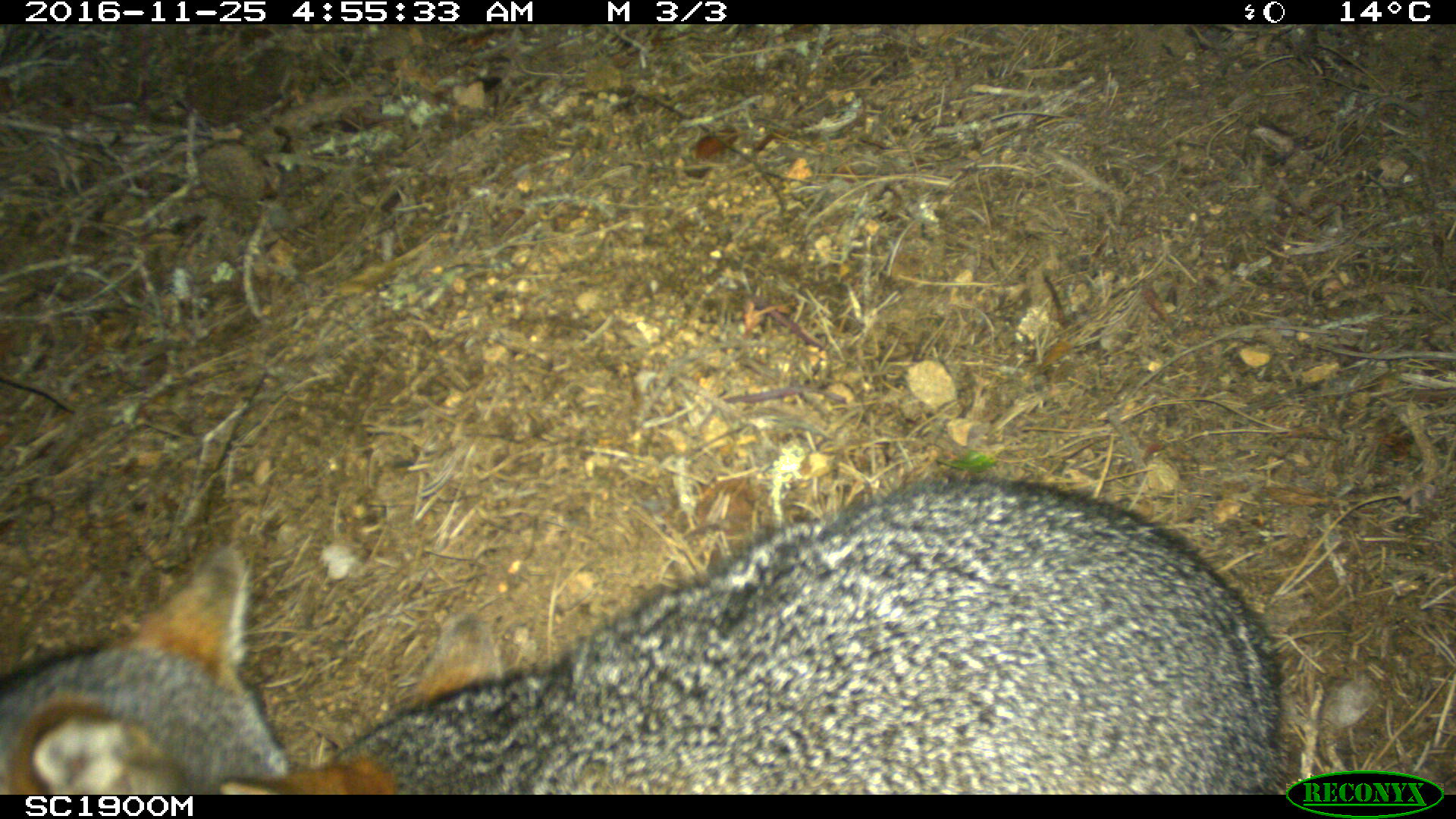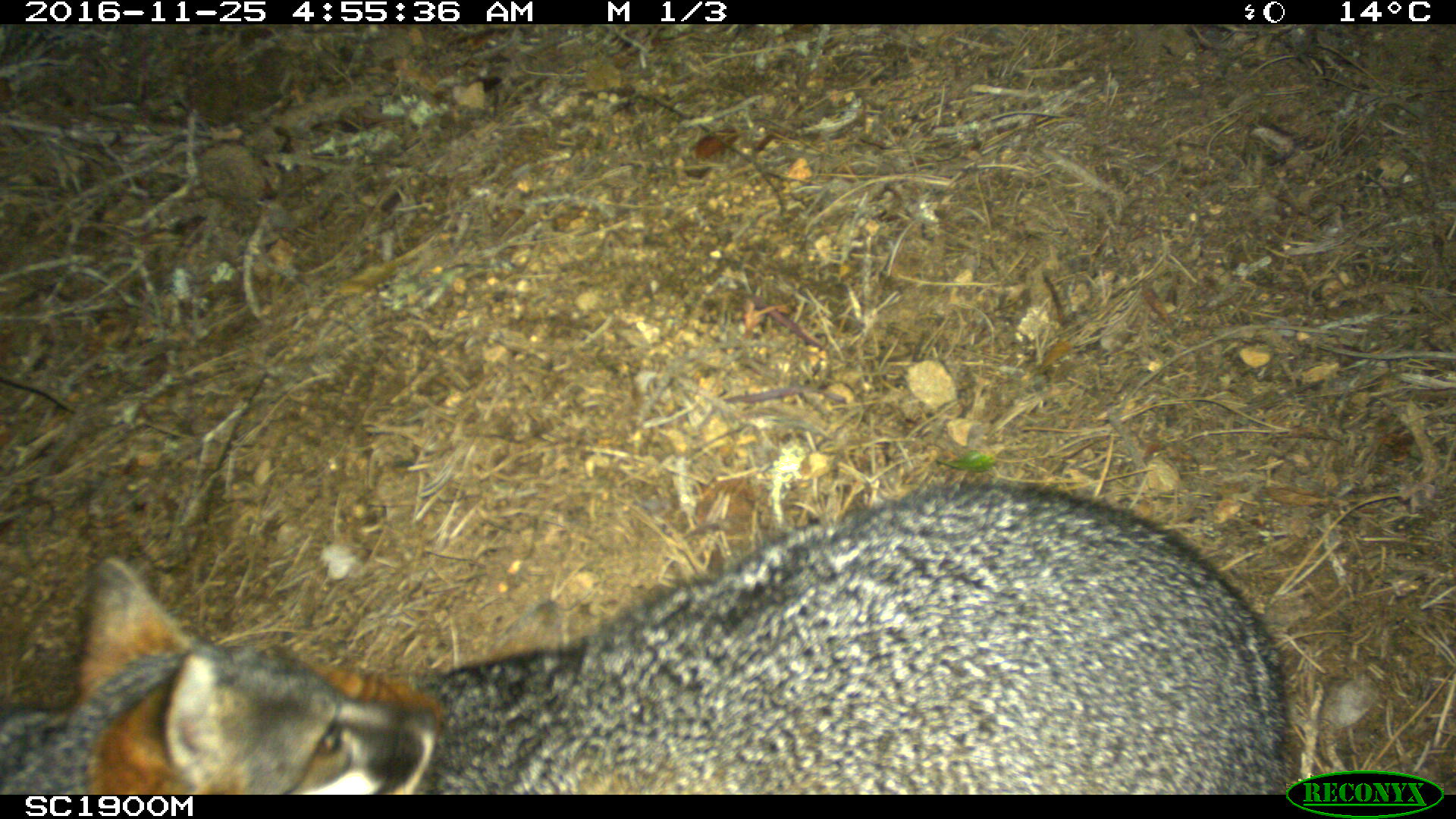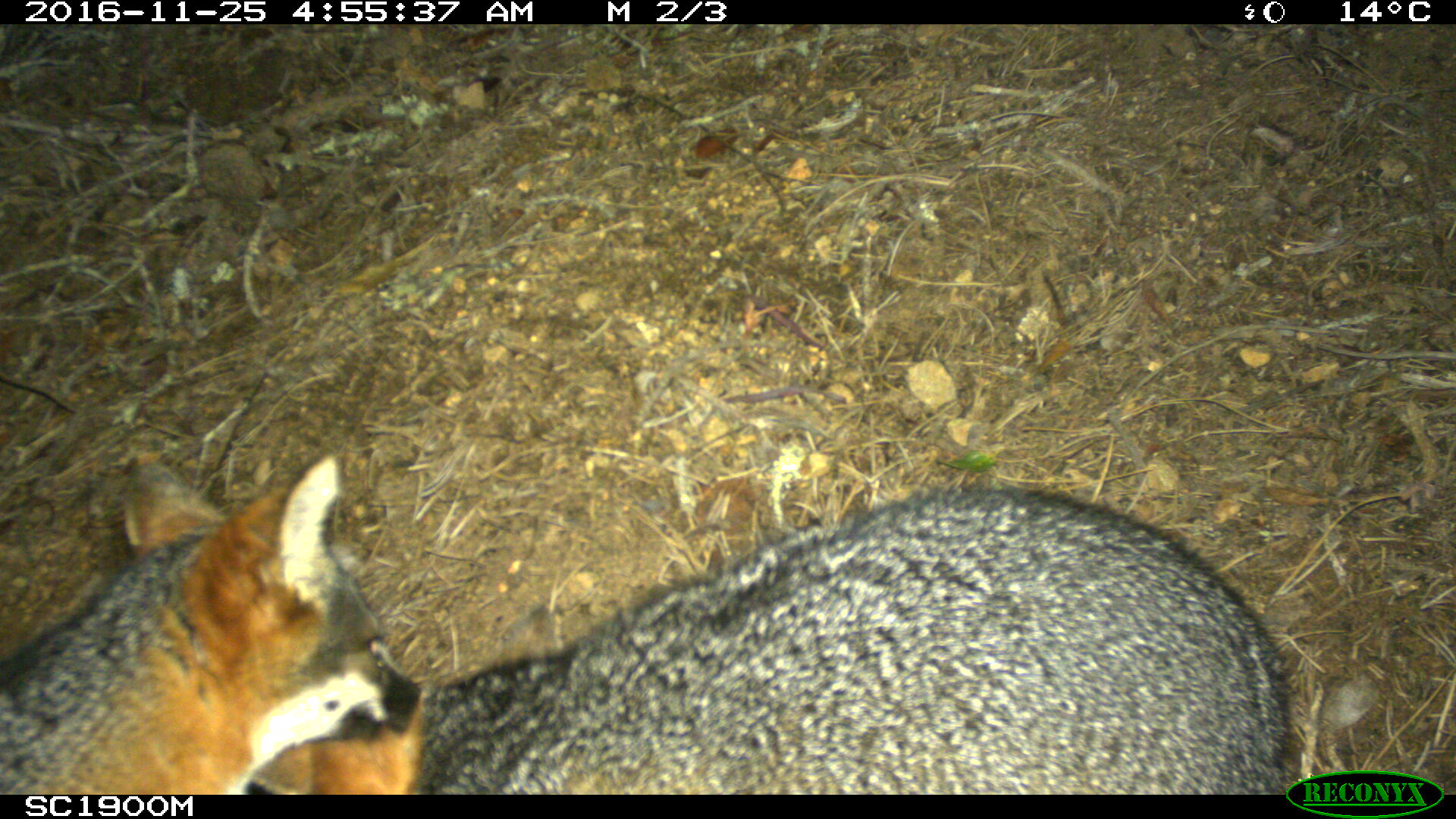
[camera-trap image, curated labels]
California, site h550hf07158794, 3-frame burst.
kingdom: Animalia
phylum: Chordata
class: Mammalia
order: Carnivora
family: Canidae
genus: Urocyon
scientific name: Urocyon littoralis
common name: island fox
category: fox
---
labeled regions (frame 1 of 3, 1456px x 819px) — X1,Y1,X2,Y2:
fox: 215,478,1307,792; 0,536,336,794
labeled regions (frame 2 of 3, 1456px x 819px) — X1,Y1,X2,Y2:
fox: 406,468,1288,796; 0,556,435,796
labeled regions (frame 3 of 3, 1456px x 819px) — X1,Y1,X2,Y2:
fox: 244,464,1127,792; 0,456,424,796